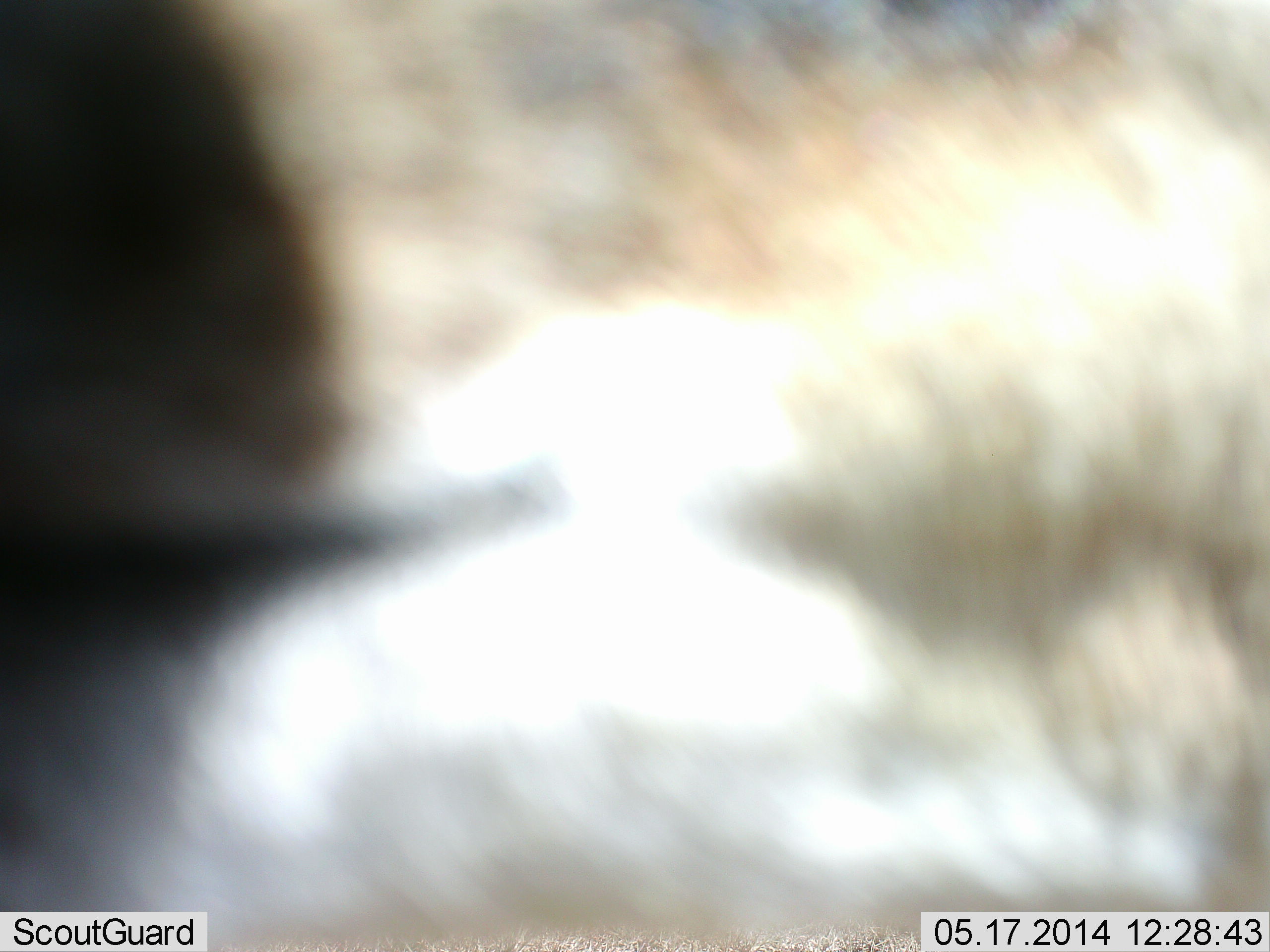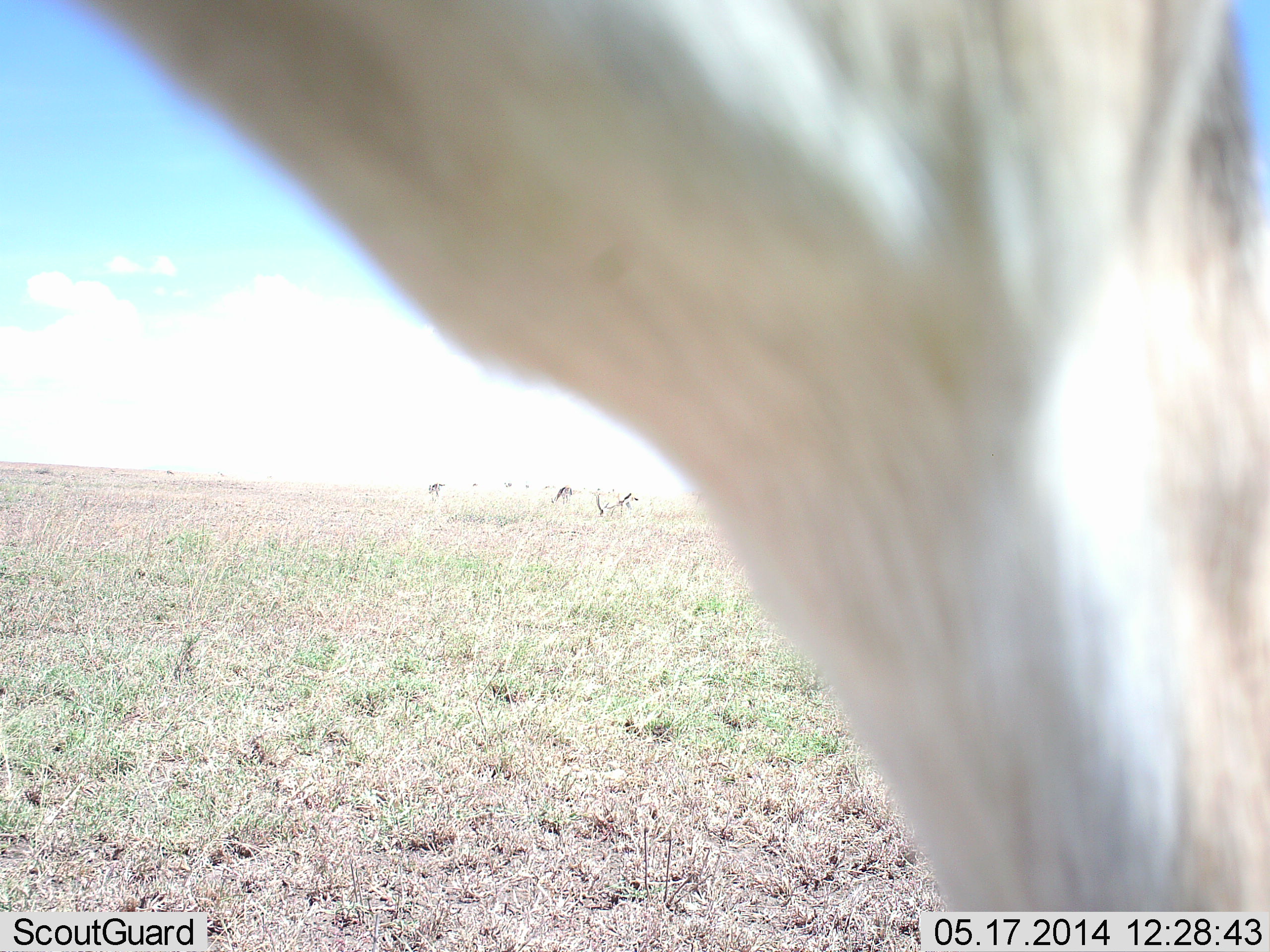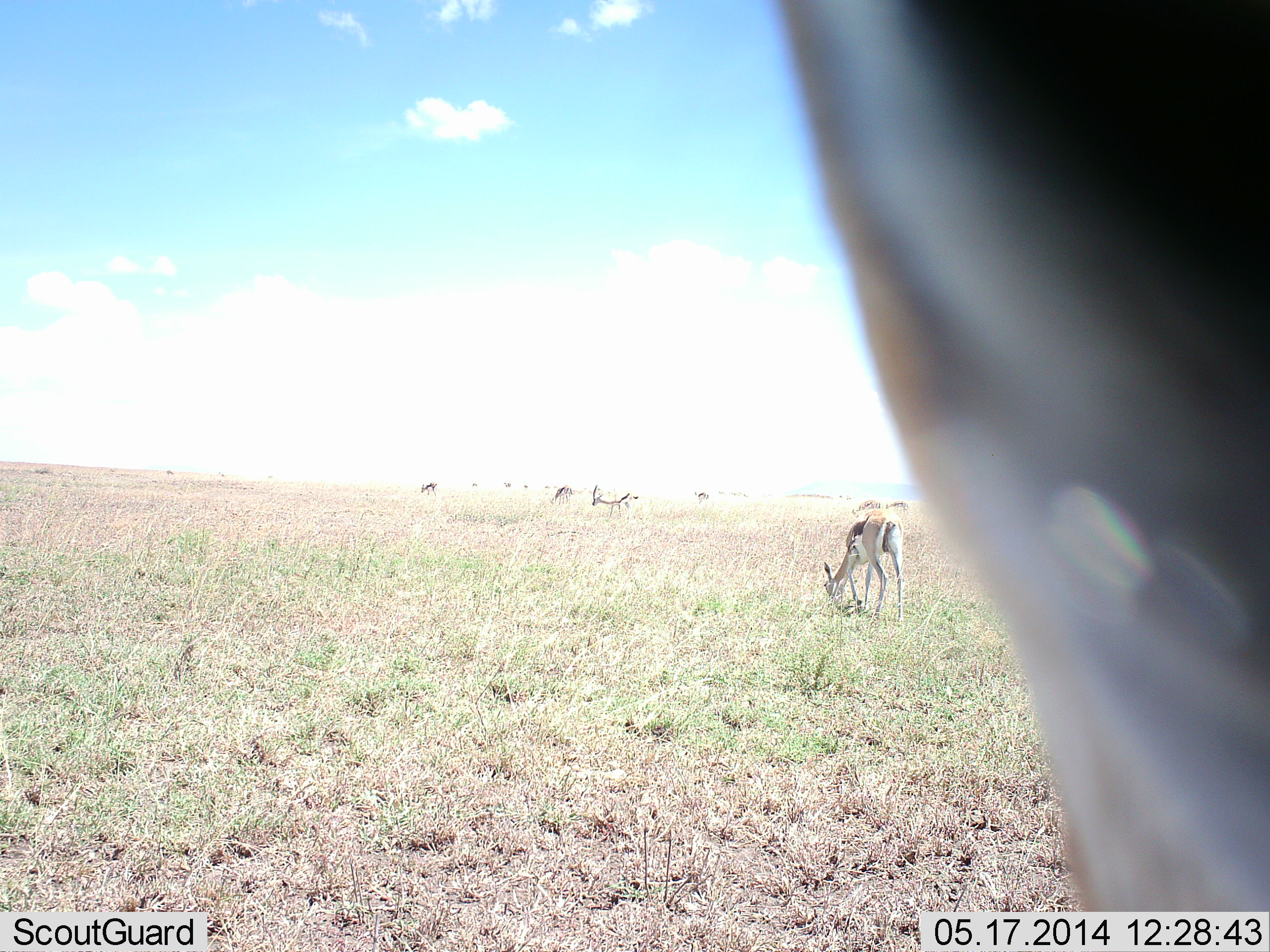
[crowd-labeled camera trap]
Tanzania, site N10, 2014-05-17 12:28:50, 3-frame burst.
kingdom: Animalia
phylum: Chordata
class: Mammalia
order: Artiodactyla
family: Bovidae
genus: Eudorcas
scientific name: Eudorcas thomsonii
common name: thomson's gazelle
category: gazellethomsons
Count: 8.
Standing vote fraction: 30%.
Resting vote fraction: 0%.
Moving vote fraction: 70%.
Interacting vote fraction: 0%.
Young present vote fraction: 0%.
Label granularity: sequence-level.